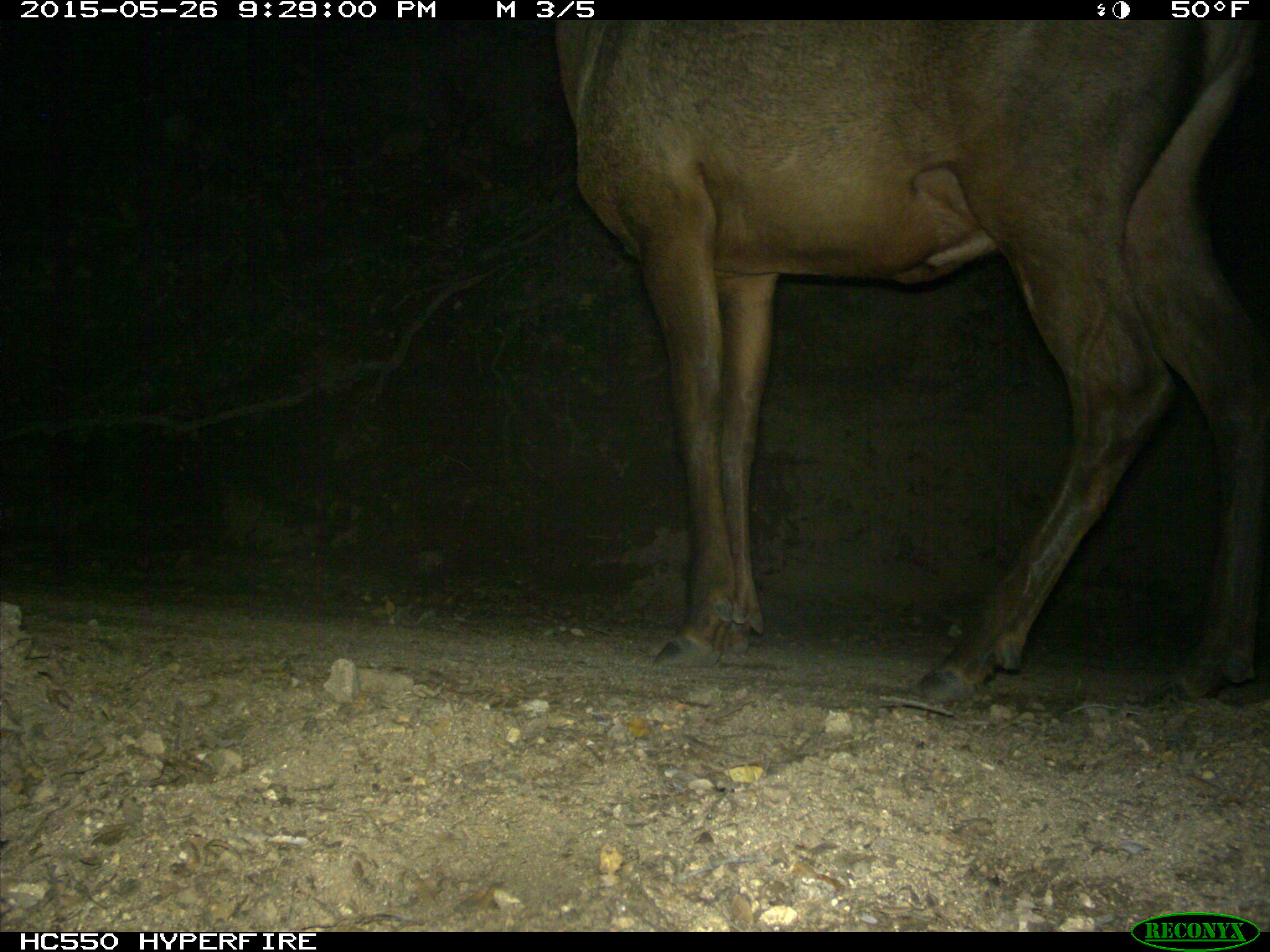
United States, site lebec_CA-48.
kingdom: Animalia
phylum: Chordata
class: Mammalia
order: Artiodactyla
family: Cervidae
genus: Cervus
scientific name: Cervus canadensis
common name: elk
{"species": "Cervus canadensis (elk)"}